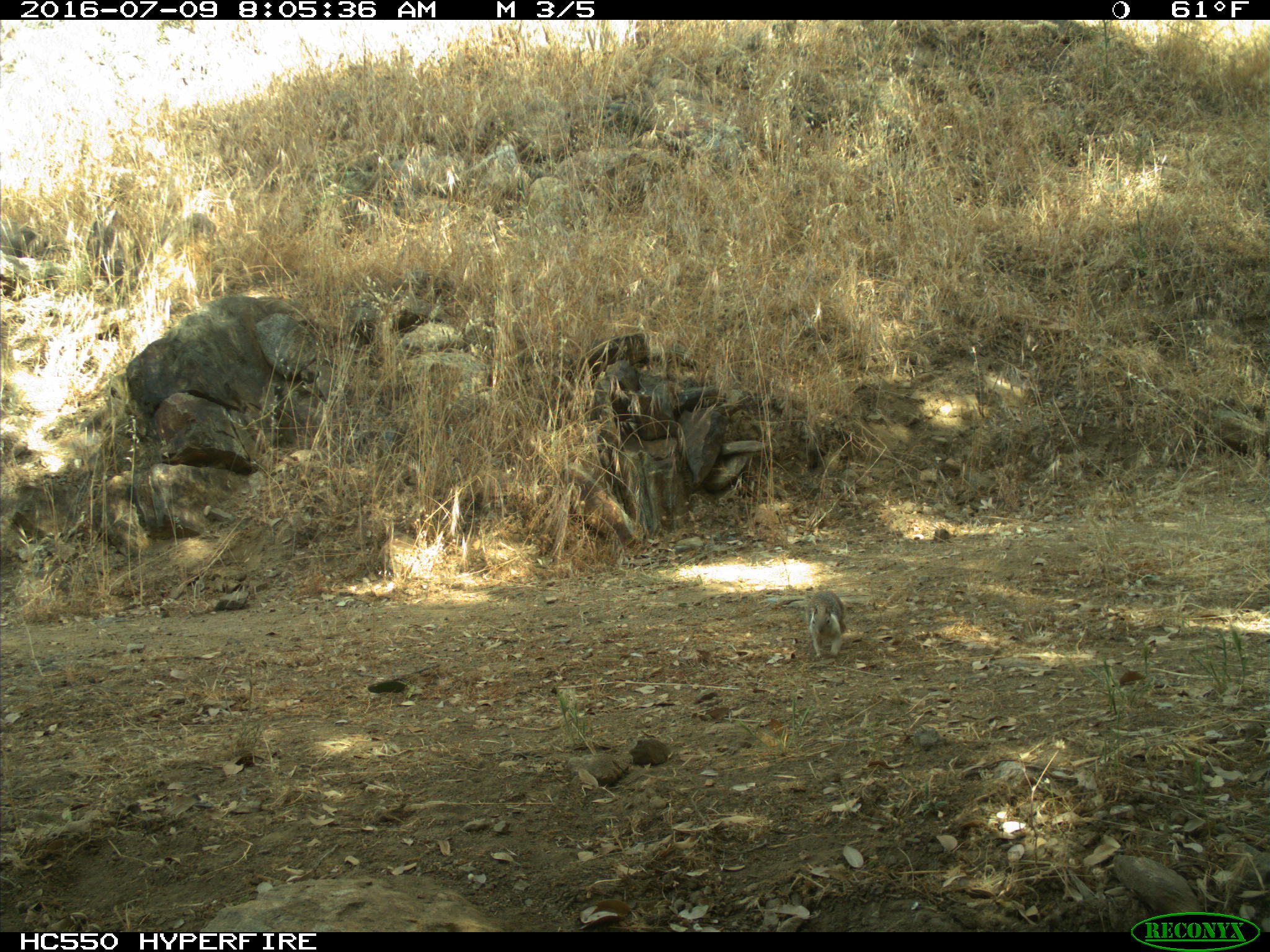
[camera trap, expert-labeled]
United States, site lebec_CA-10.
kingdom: Animalia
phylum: Chordata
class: Mammalia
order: Rodentia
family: Sciuridae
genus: Otospermophilus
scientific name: Otospermophilus beecheyi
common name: california ground squirrel